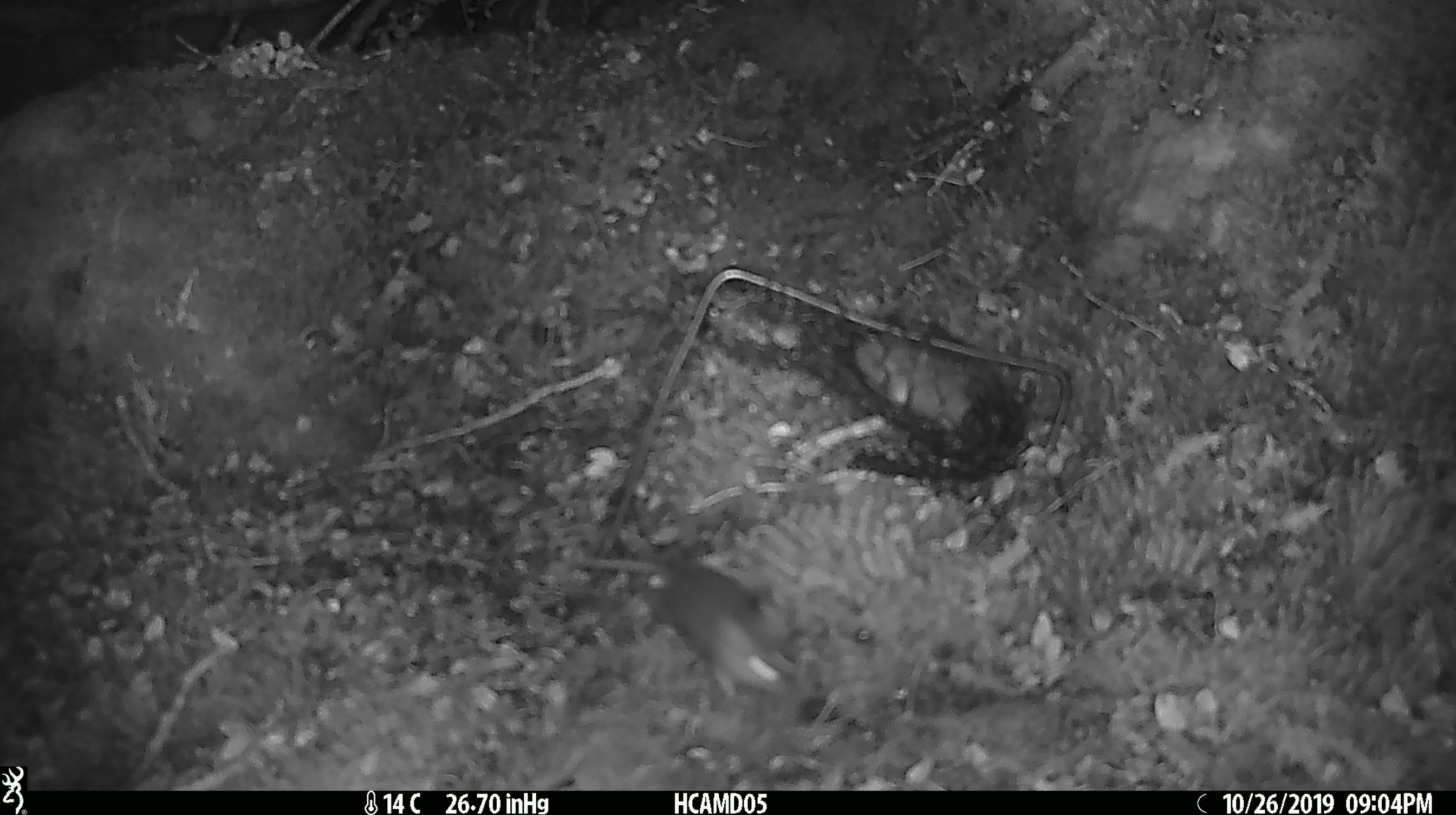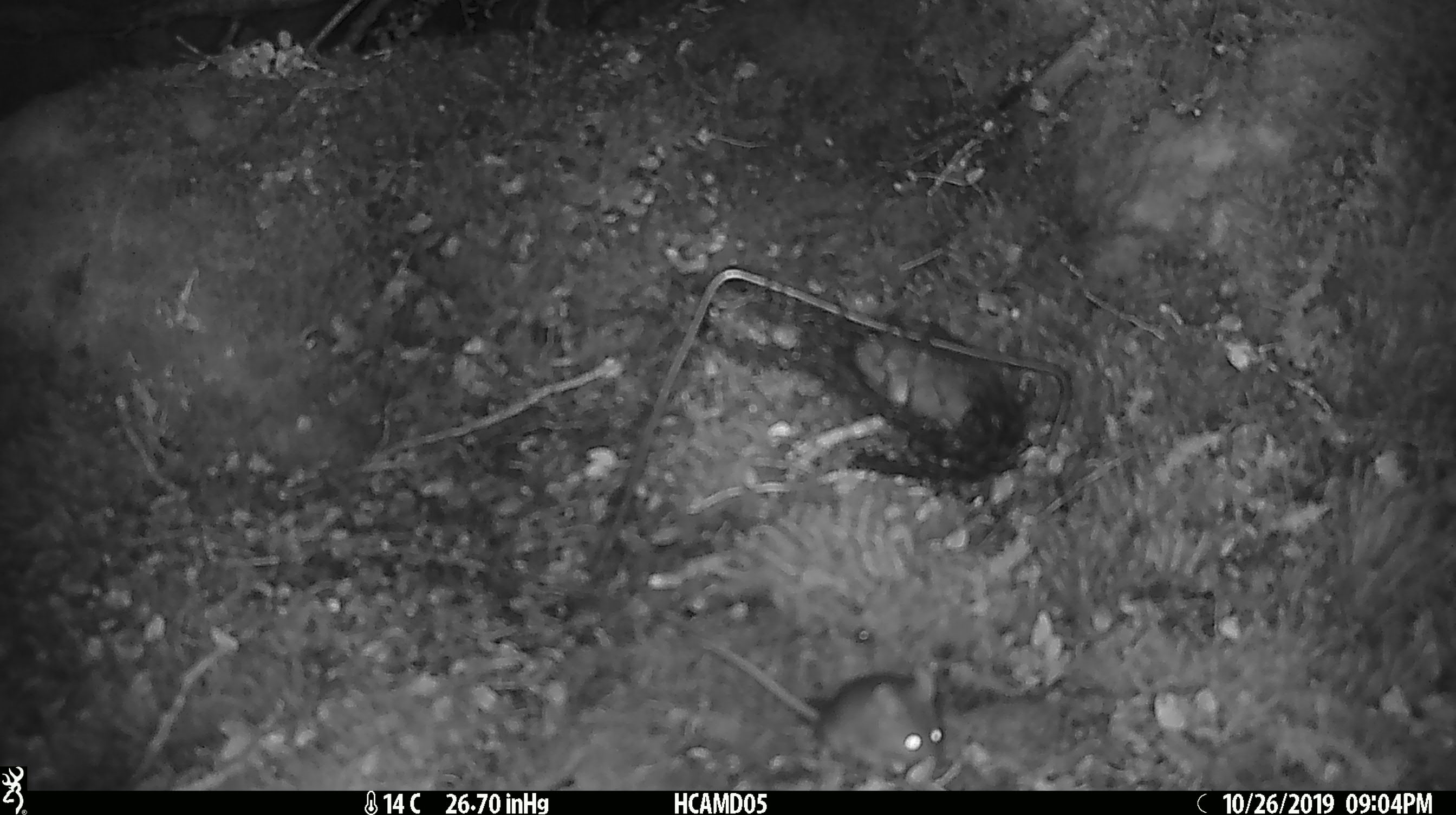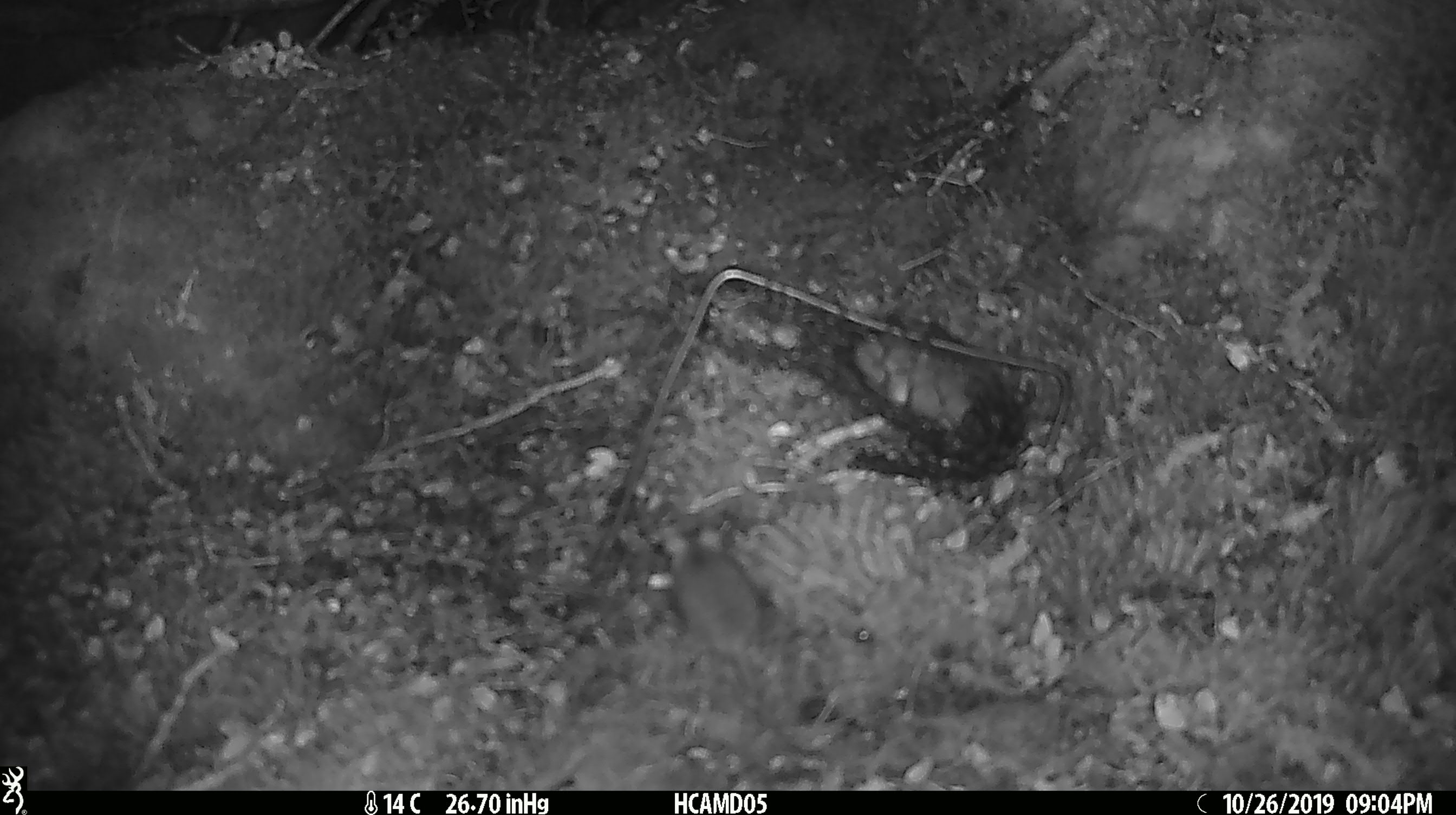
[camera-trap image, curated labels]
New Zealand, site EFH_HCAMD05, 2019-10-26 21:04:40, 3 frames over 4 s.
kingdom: Animalia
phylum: Chordata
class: Mammalia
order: Rodentia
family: Muridae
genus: Mus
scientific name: Mus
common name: mouse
Mouse (Mus).